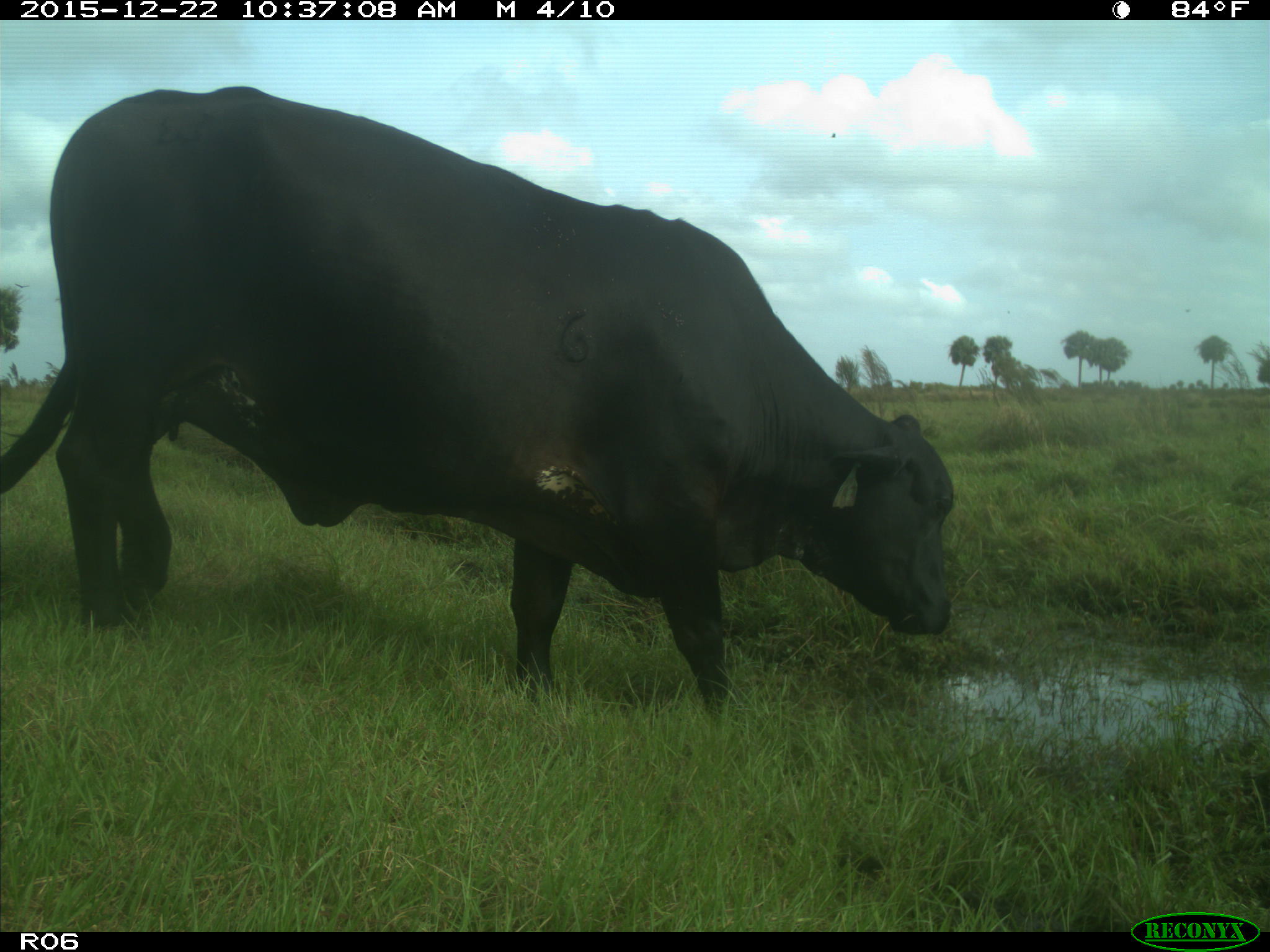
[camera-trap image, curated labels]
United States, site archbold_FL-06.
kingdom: Animalia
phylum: Chordata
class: Mammalia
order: Artiodactyla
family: Bovidae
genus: Bos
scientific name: Bos taurus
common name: domestic cow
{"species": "Bos taurus (domestic cow)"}